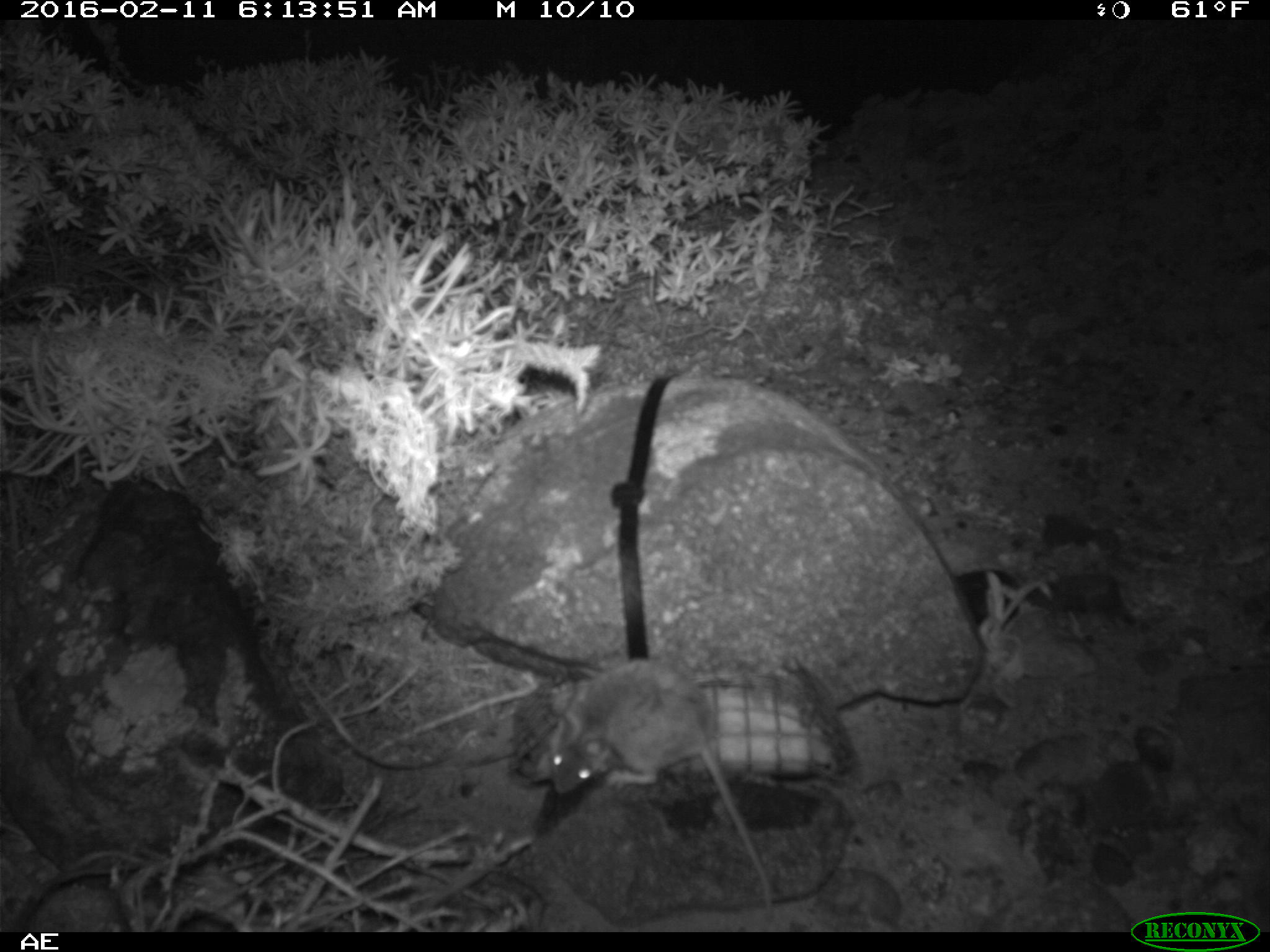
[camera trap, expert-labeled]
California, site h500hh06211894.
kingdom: Animalia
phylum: Chordata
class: Mammalia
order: Rodentia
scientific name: Rodentia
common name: rodent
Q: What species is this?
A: Rodent (Rodentia).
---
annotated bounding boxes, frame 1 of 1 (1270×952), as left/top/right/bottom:
rodent: 547/659/773/922